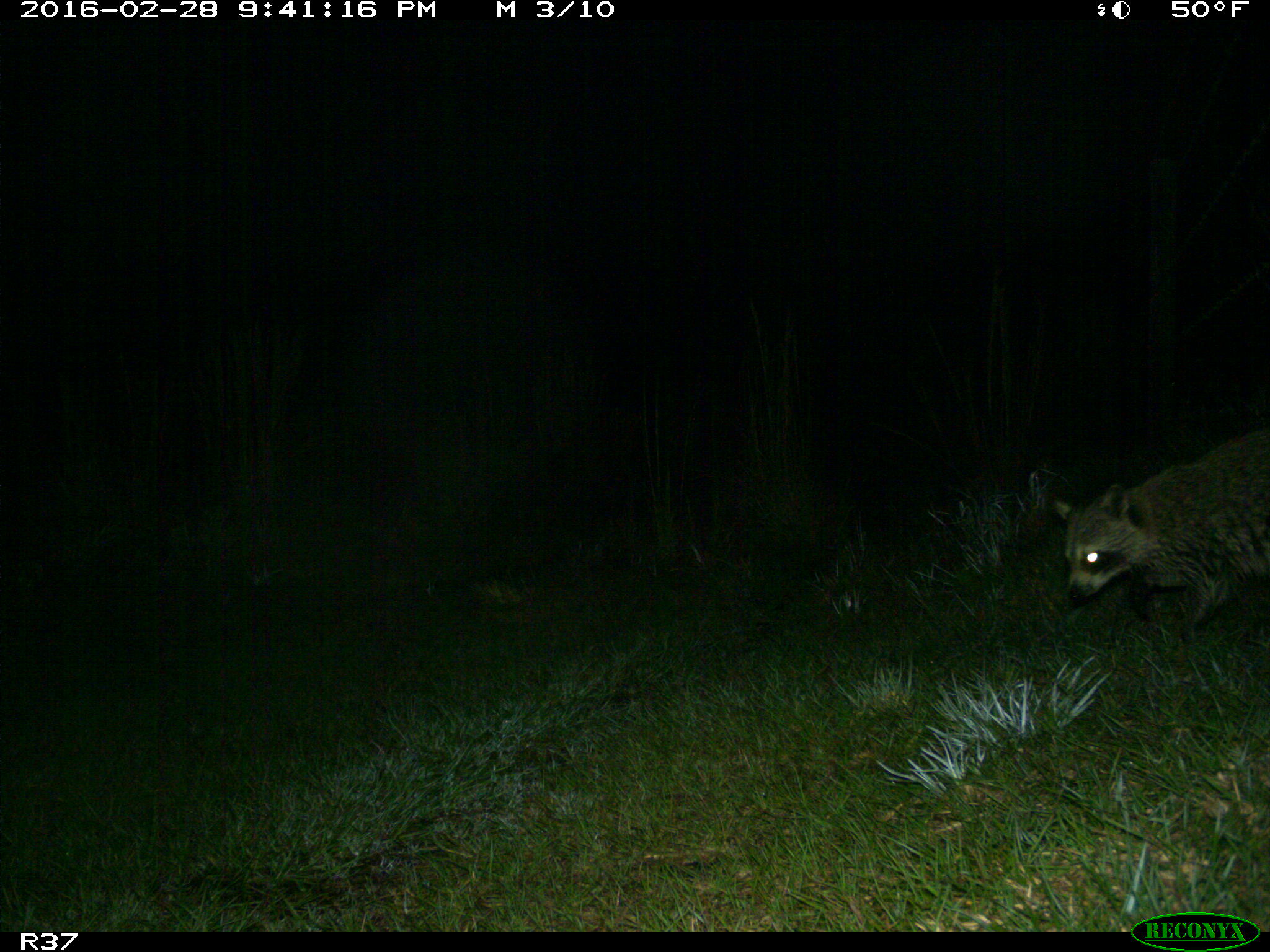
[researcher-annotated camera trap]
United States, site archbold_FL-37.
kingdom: Animalia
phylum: Chordata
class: Mammalia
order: Carnivora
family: Procyonidae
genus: Procyon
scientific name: Procyon lotor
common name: common raccoon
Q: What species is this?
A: Procyon lotor (common raccoon).